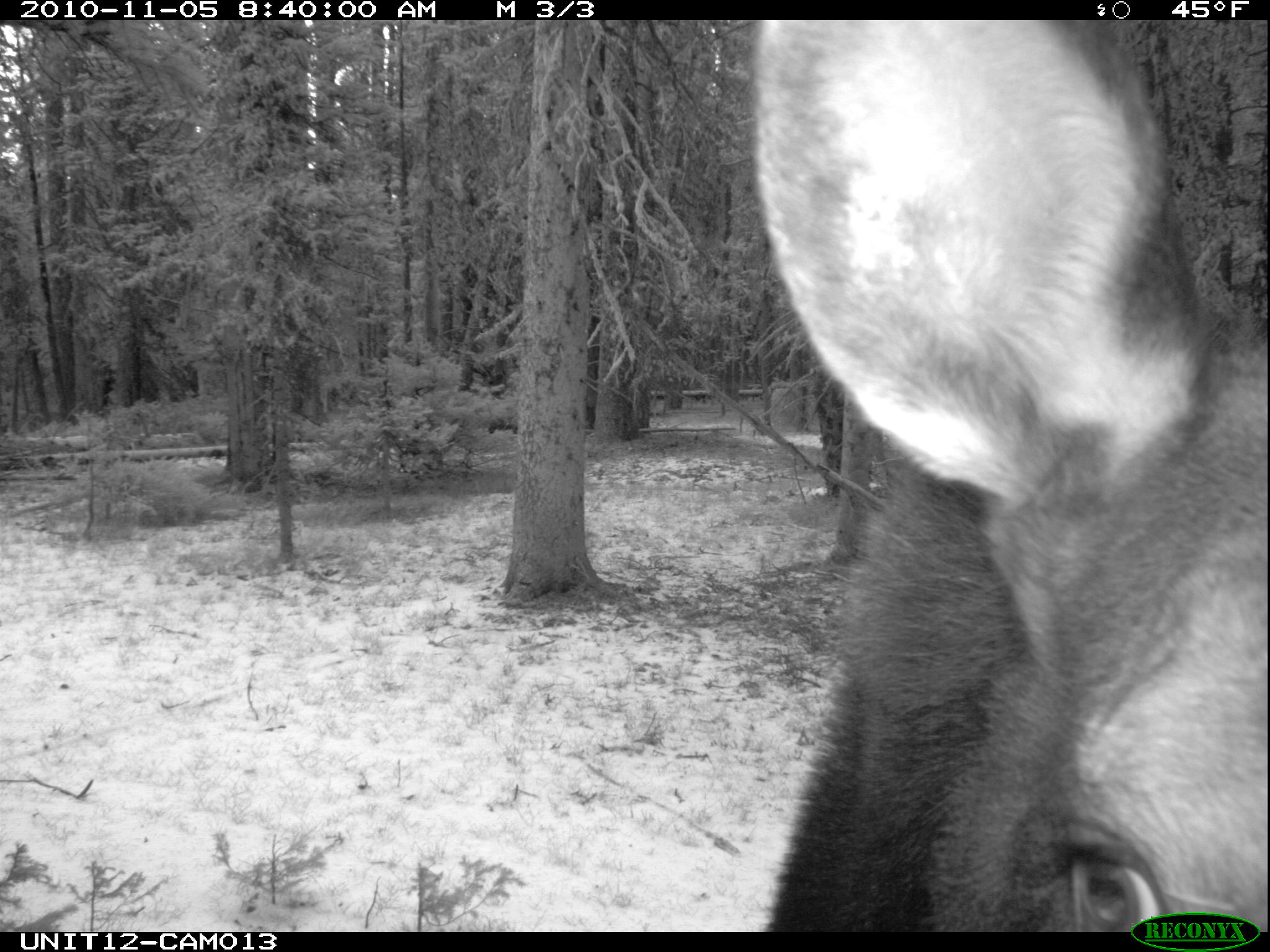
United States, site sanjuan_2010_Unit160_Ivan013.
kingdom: Animalia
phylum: Chordata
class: Mammalia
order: Artiodactyla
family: Cervidae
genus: Alces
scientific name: Alces alces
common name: moose